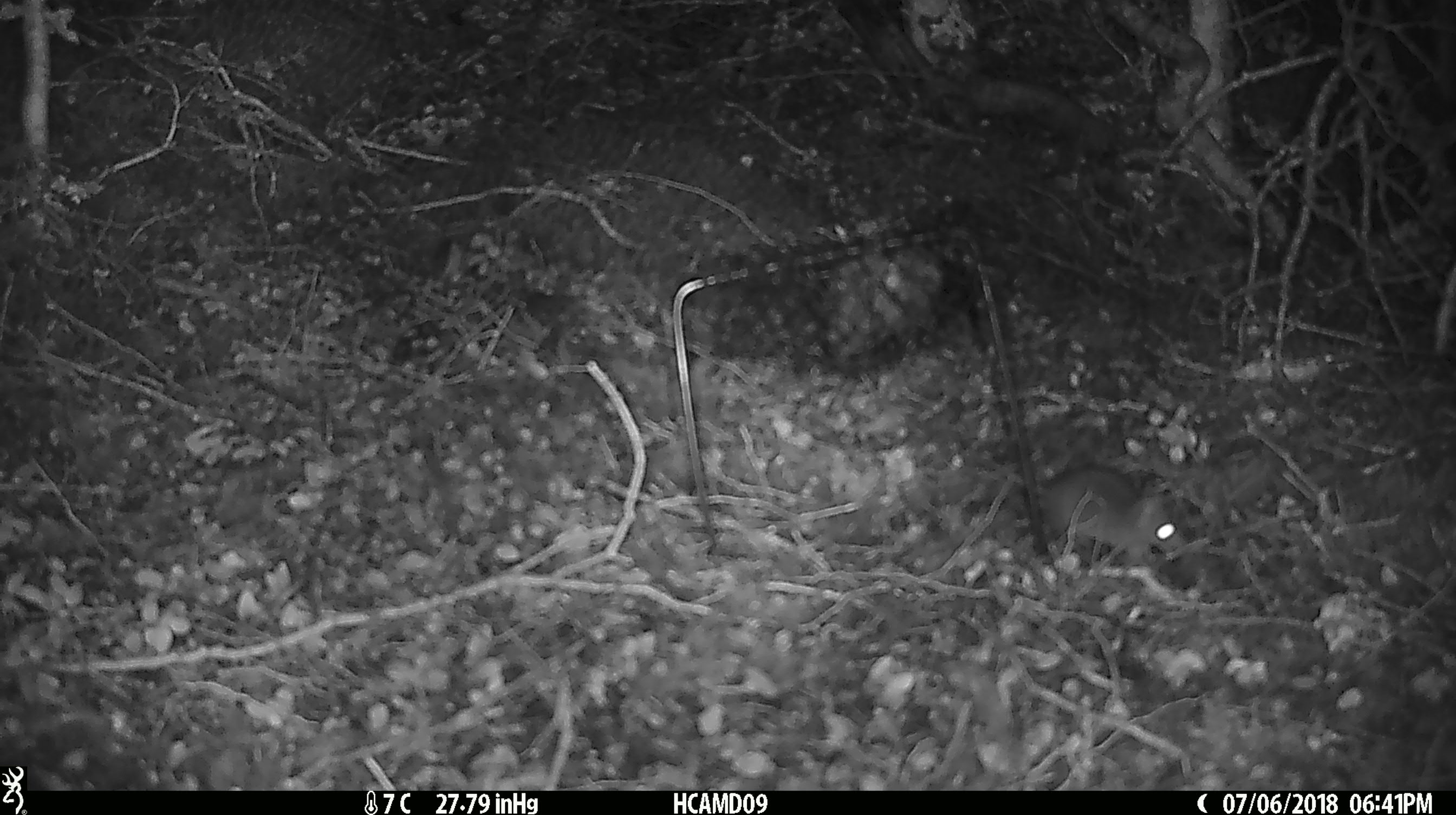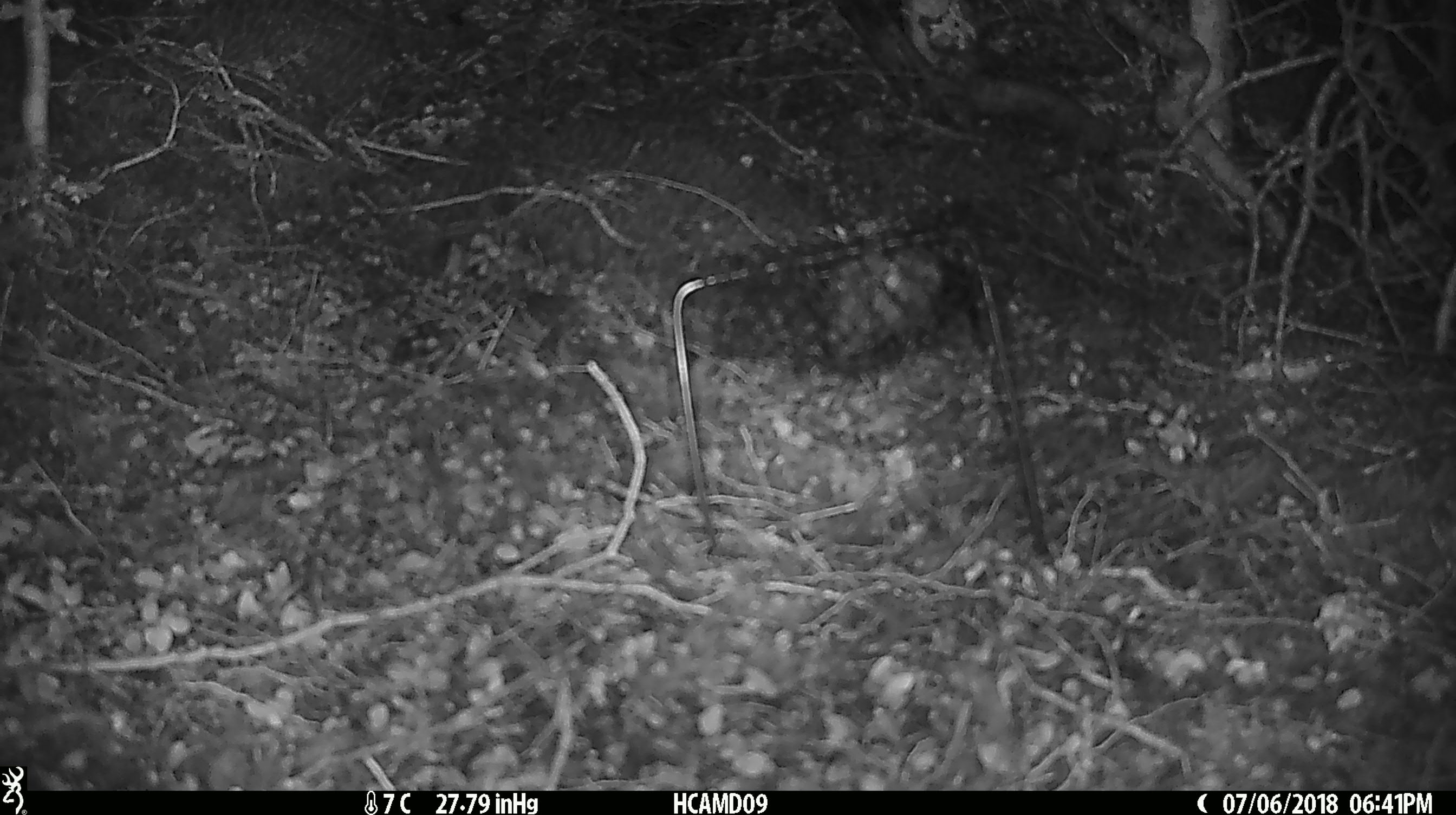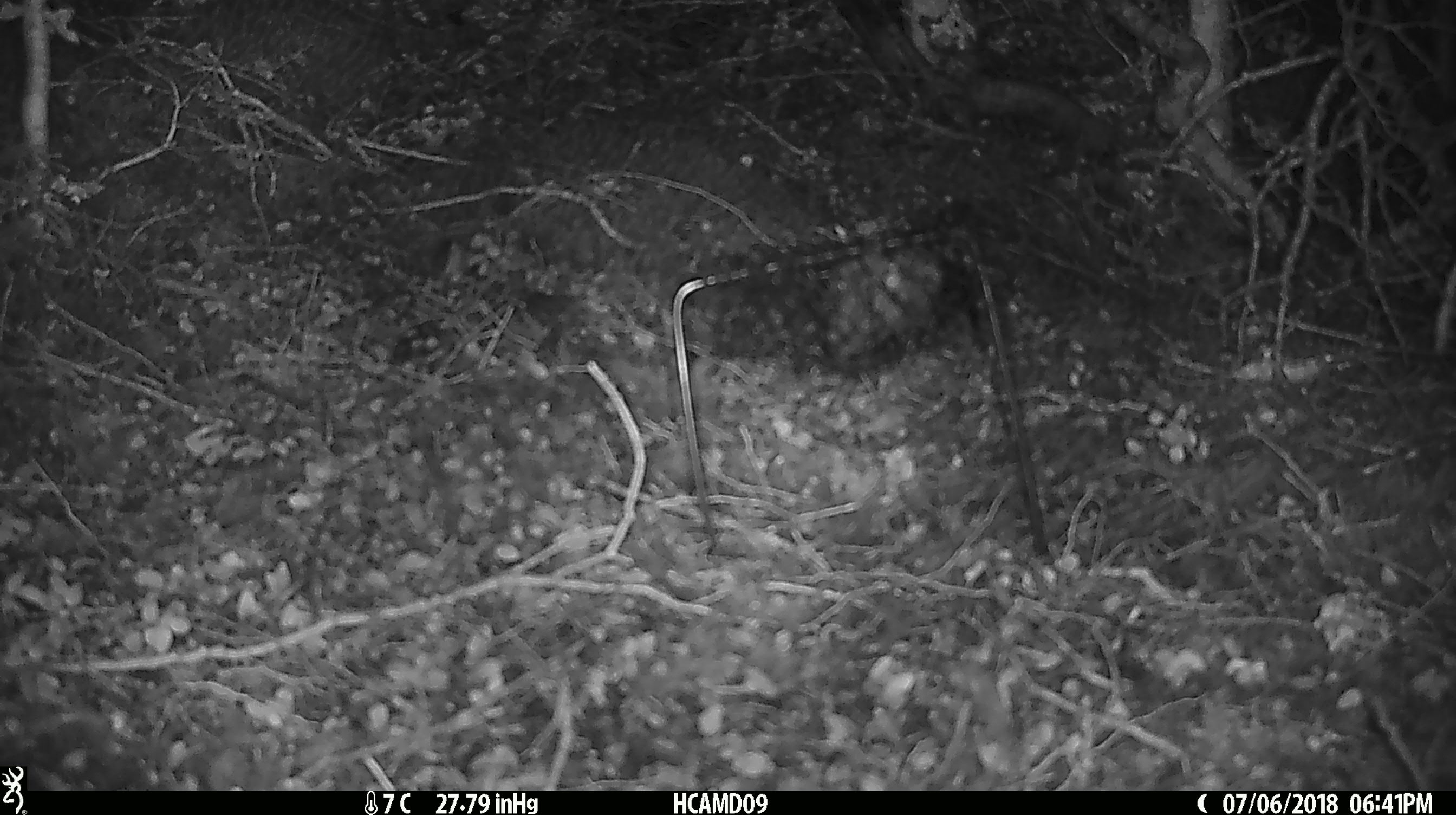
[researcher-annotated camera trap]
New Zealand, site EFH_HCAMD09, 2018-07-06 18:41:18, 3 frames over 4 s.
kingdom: Animalia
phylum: Chordata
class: Mammalia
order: Rodentia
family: Muridae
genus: Mus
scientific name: Mus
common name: mouse